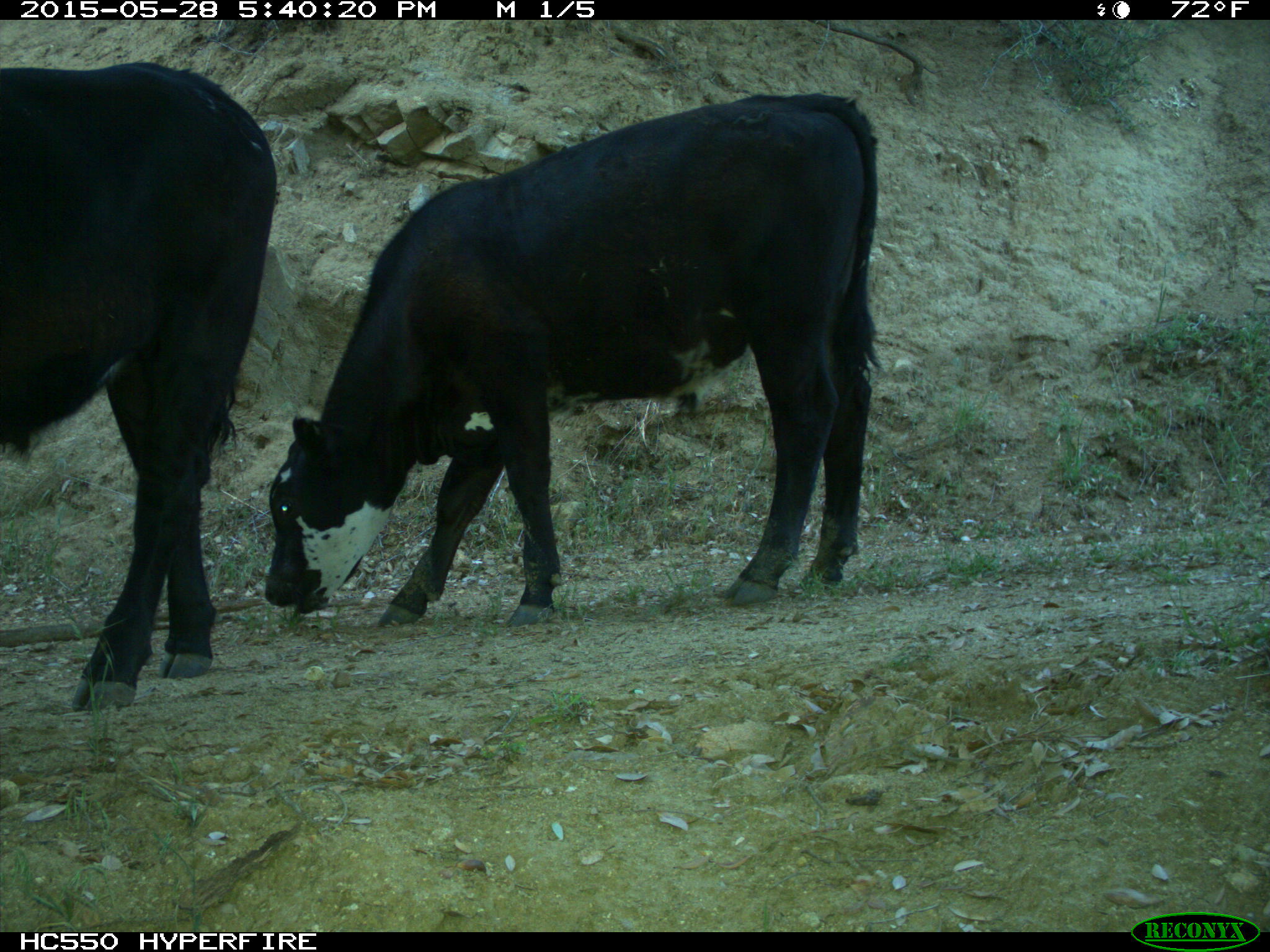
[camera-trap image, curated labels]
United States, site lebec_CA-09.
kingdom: Animalia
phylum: Chordata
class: Mammalia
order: Artiodactyla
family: Bovidae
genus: Bos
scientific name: Bos taurus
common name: domestic cow